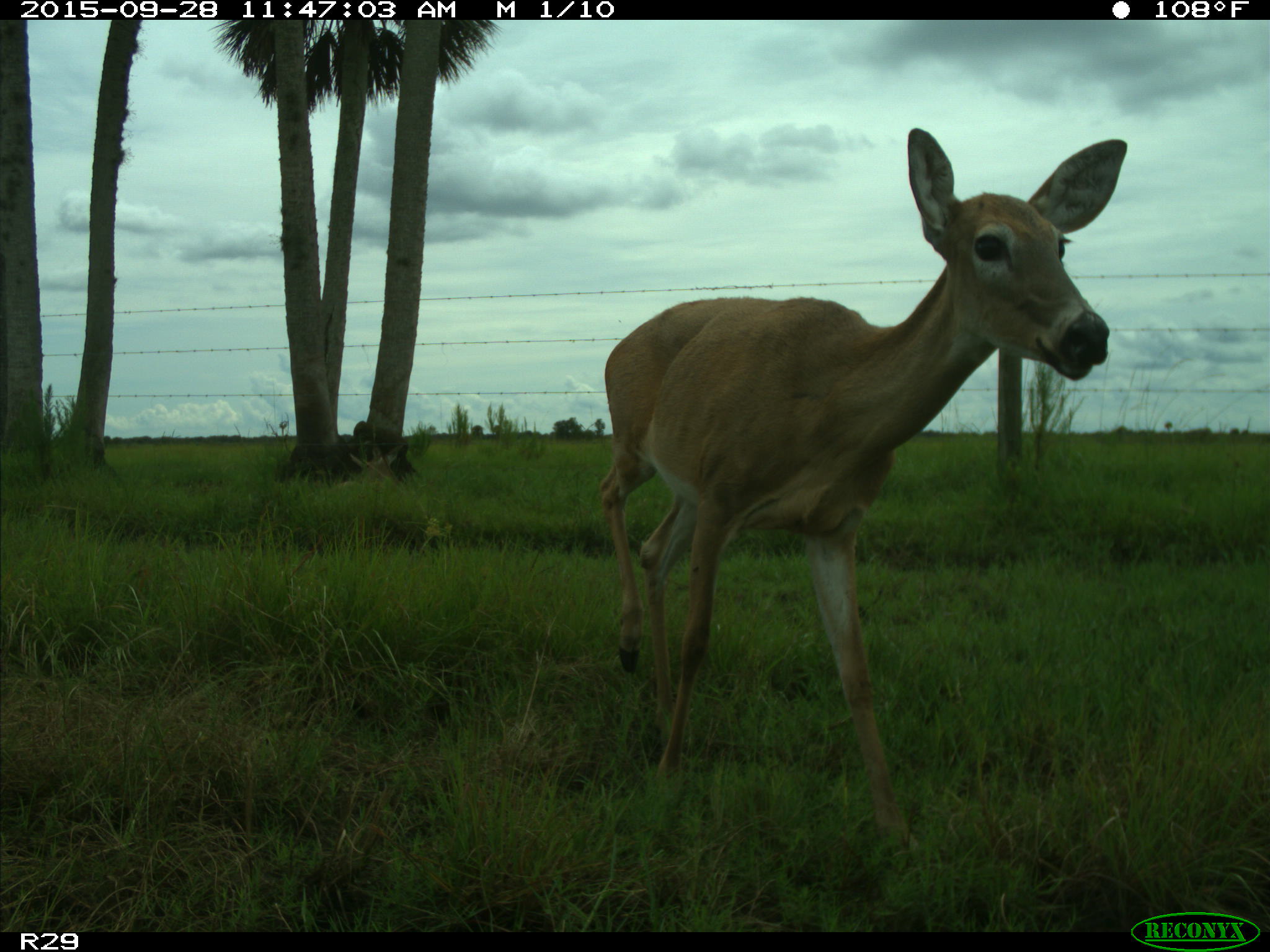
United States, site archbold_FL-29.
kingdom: Animalia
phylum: Chordata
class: Mammalia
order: Artiodactyla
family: Cervidae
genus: Odocoileus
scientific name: Odocoileus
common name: deer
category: unidentified deer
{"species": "unidentified deer (deer) (Odocoileus)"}